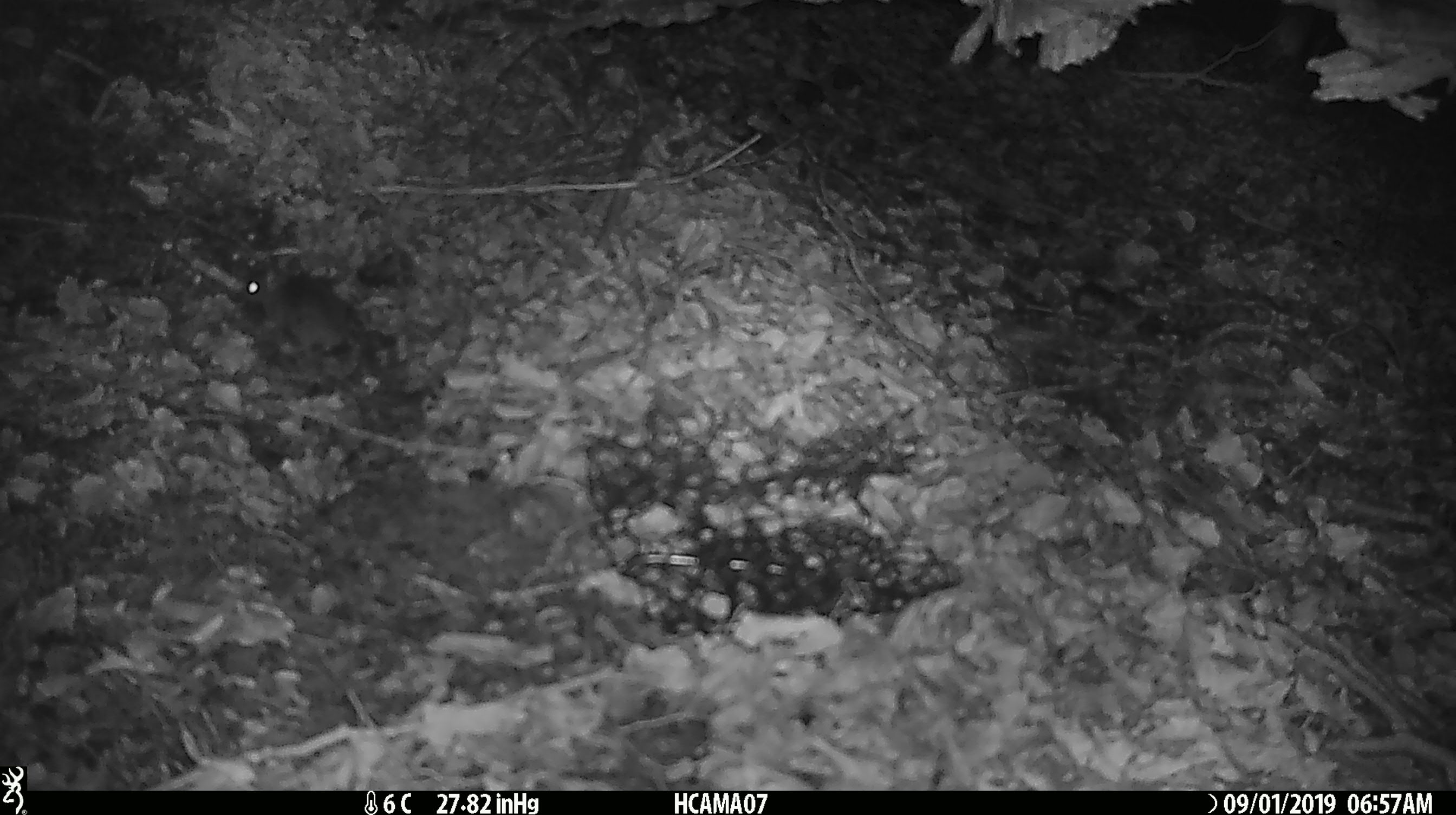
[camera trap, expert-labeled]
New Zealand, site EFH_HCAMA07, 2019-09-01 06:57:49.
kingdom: Animalia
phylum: Chordata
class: Mammalia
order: Rodentia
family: Muridae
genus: Mus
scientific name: Mus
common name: mouse